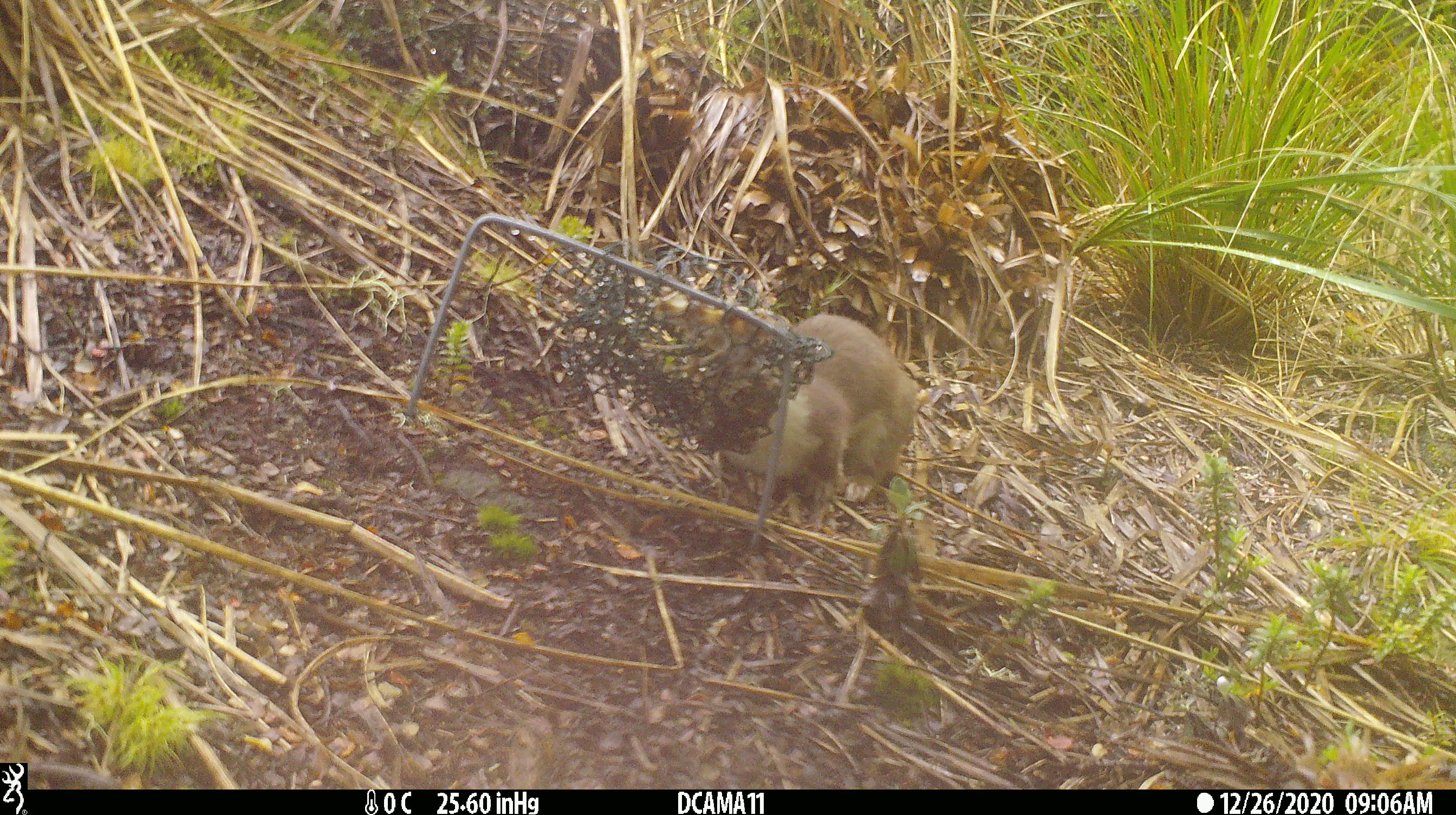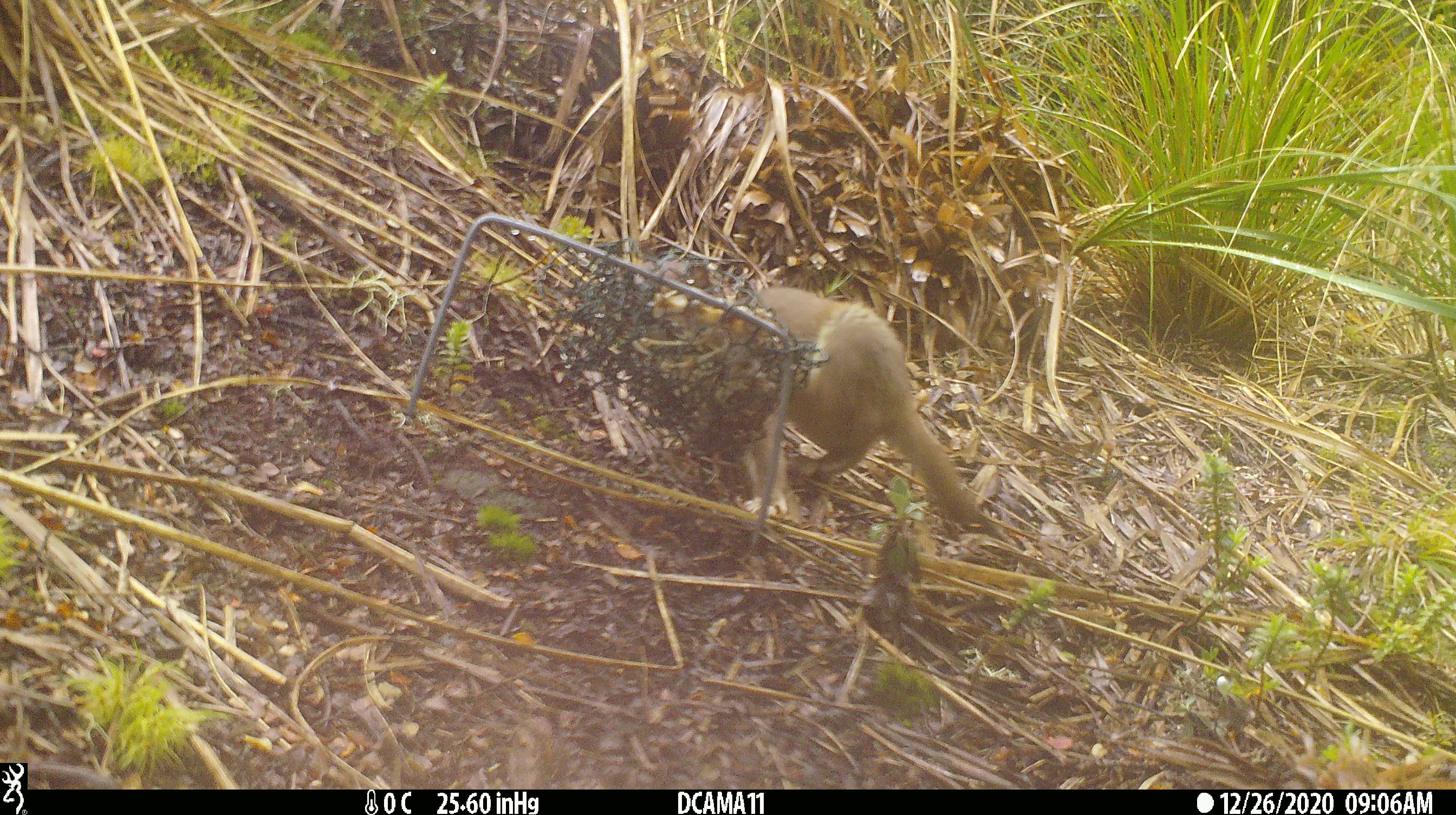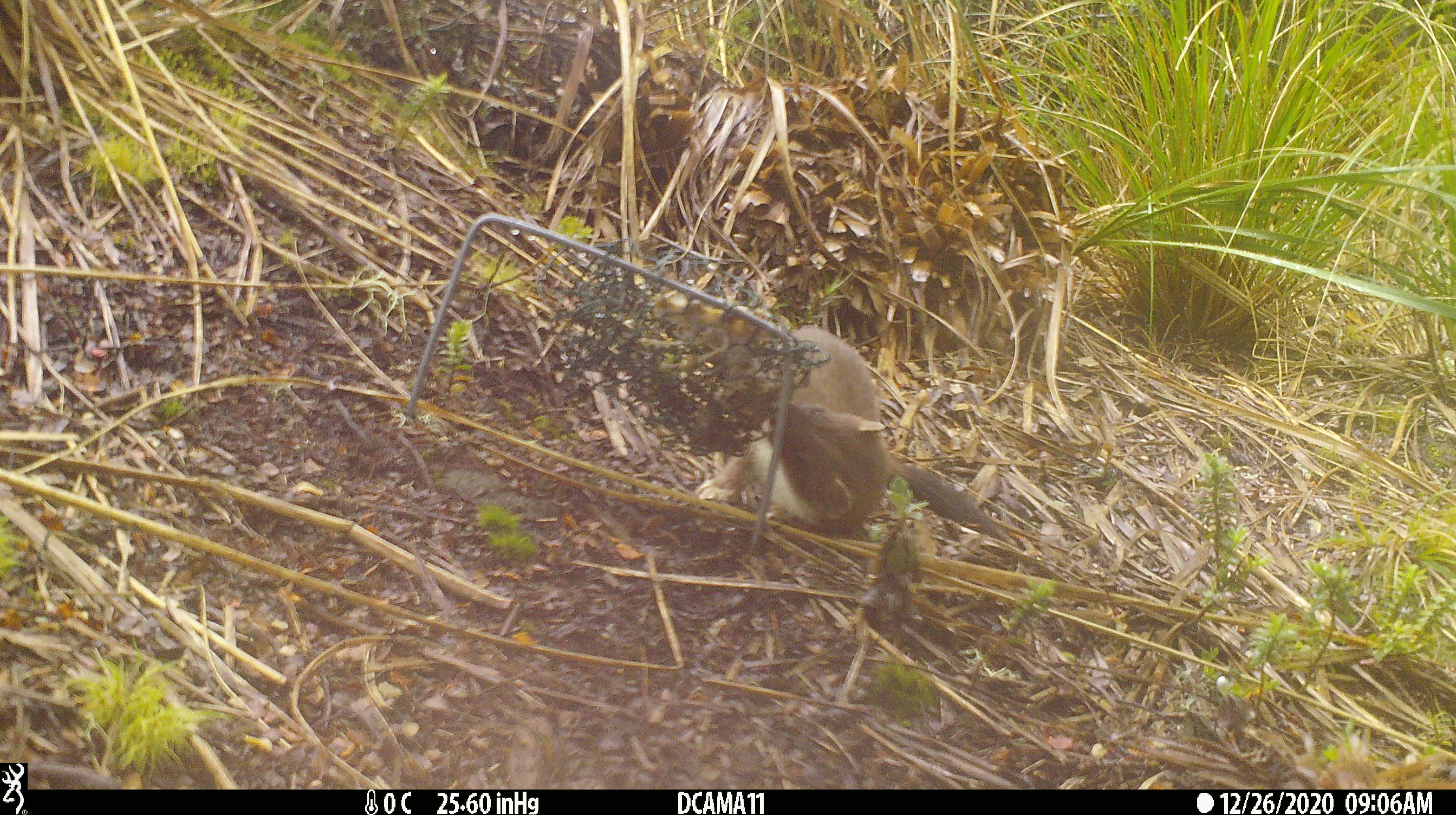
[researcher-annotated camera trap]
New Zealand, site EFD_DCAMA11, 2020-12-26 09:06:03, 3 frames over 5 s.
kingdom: Animalia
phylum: Chordata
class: Mammalia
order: Carnivora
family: Mustelidae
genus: Mustela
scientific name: Mustela erminea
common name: stoat